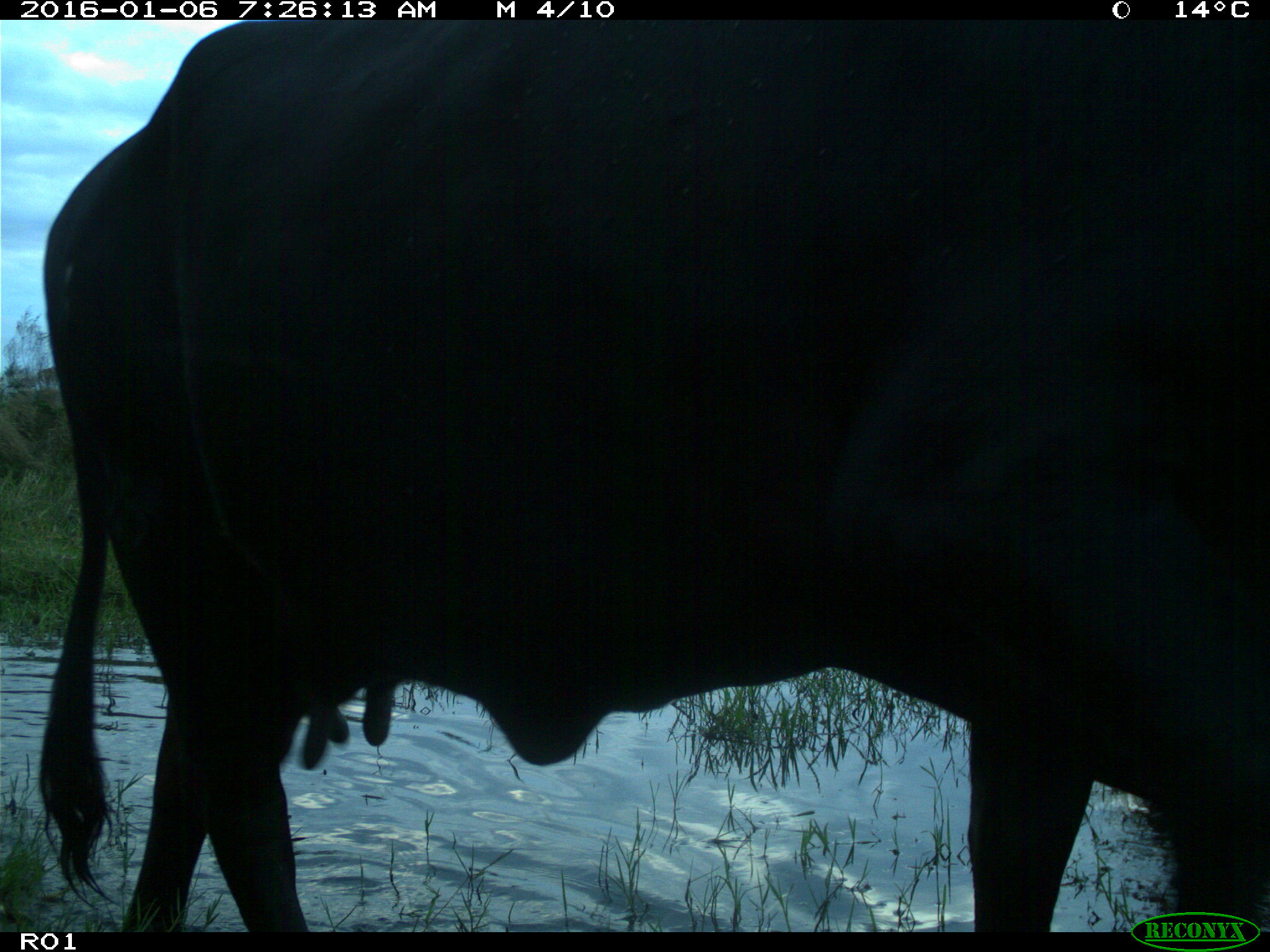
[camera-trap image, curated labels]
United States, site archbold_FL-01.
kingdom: Animalia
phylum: Chordata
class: Mammalia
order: Artiodactyla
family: Bovidae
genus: Bos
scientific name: Bos taurus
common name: domestic cow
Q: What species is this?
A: Bos taurus (domestic cow).